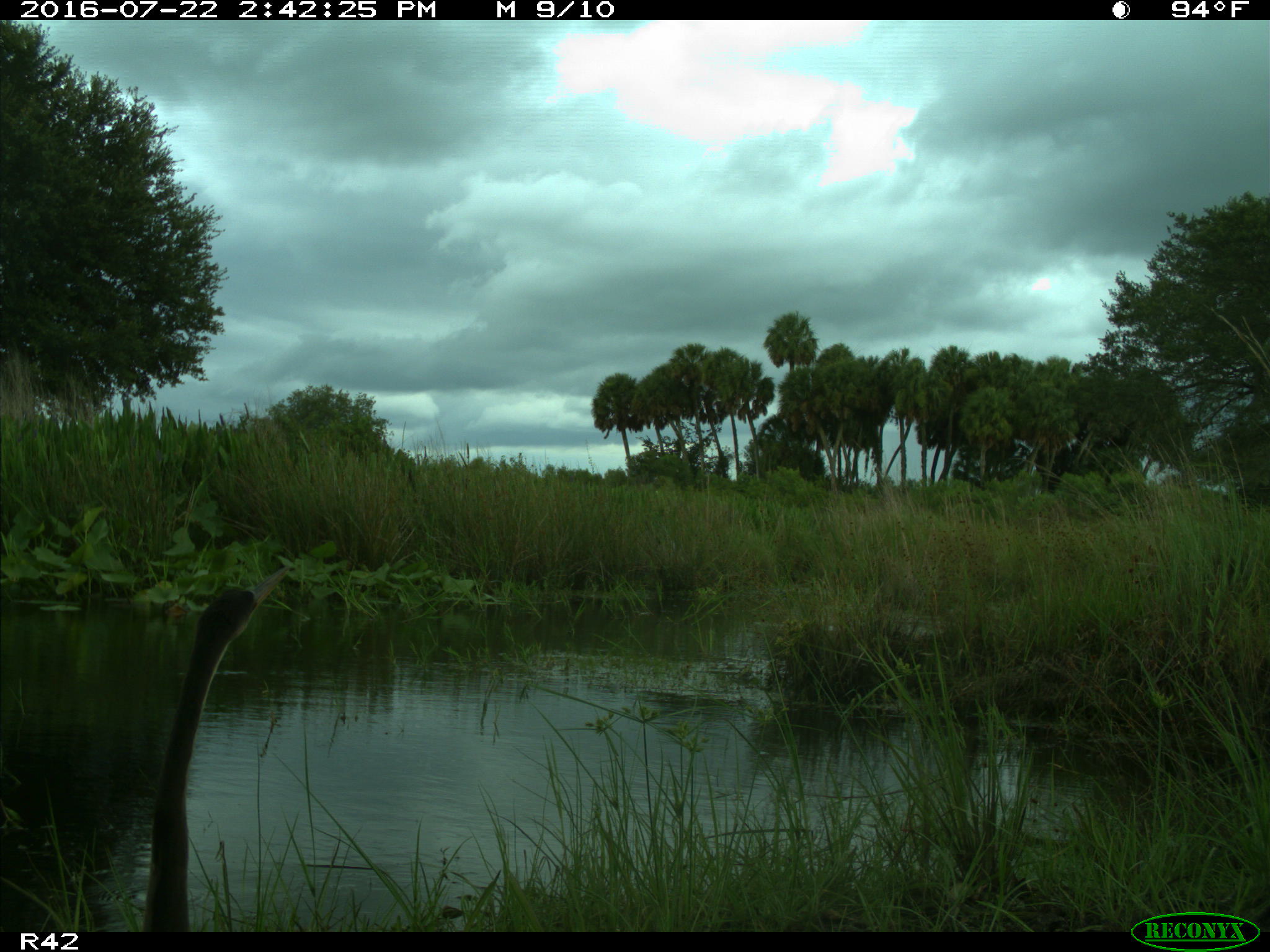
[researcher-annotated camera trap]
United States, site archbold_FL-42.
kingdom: Animalia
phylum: Chordata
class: Aves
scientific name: Aves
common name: birds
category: unidentified bird